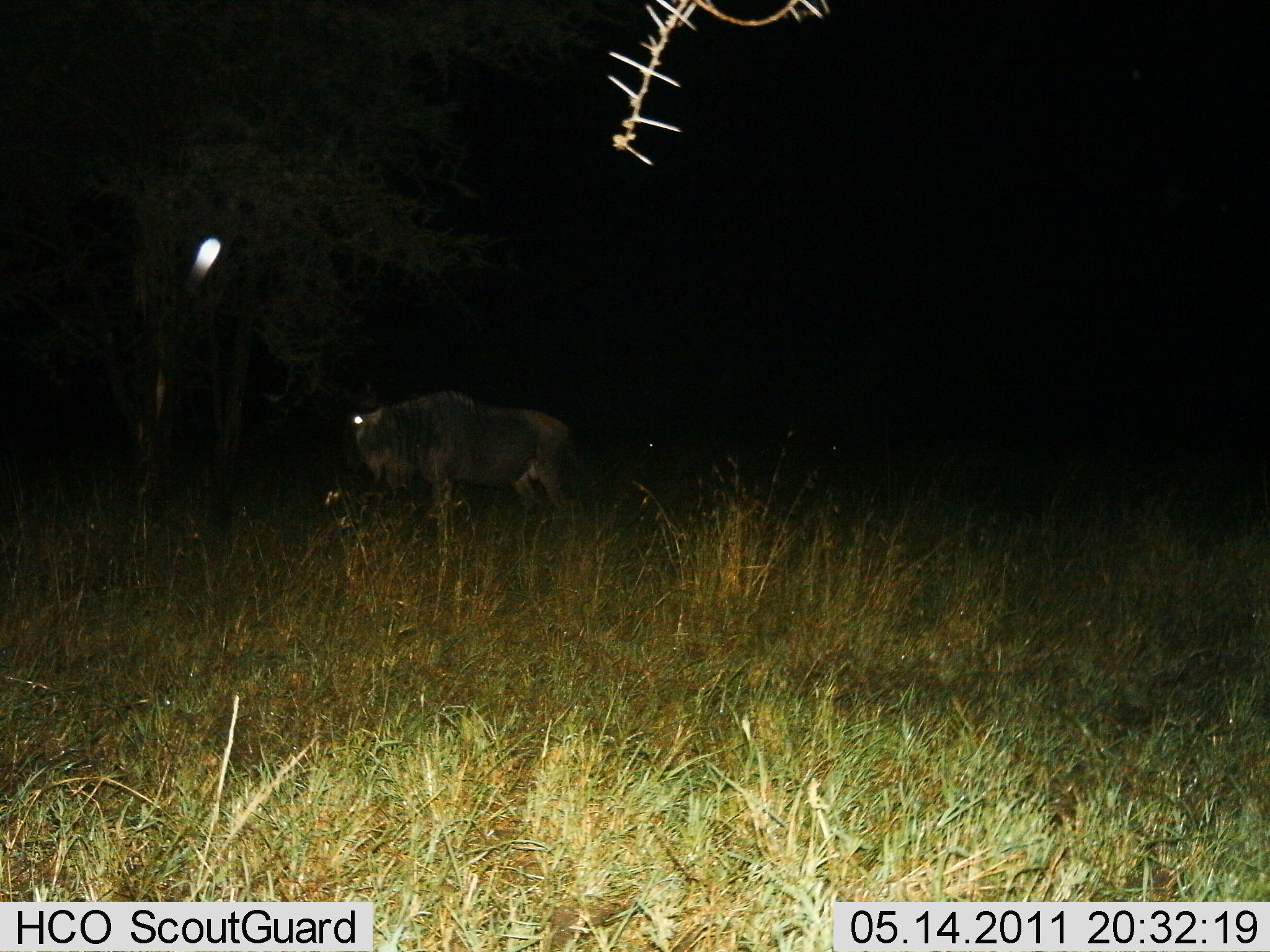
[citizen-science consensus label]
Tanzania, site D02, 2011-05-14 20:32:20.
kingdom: Animalia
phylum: Chordata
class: Mammalia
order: Artiodactyla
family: Bovidae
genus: Connochaetes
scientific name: Connochaetes taurinus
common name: blue wildebeest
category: wildebeest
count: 1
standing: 88%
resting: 0%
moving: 12%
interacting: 0%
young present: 0%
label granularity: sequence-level